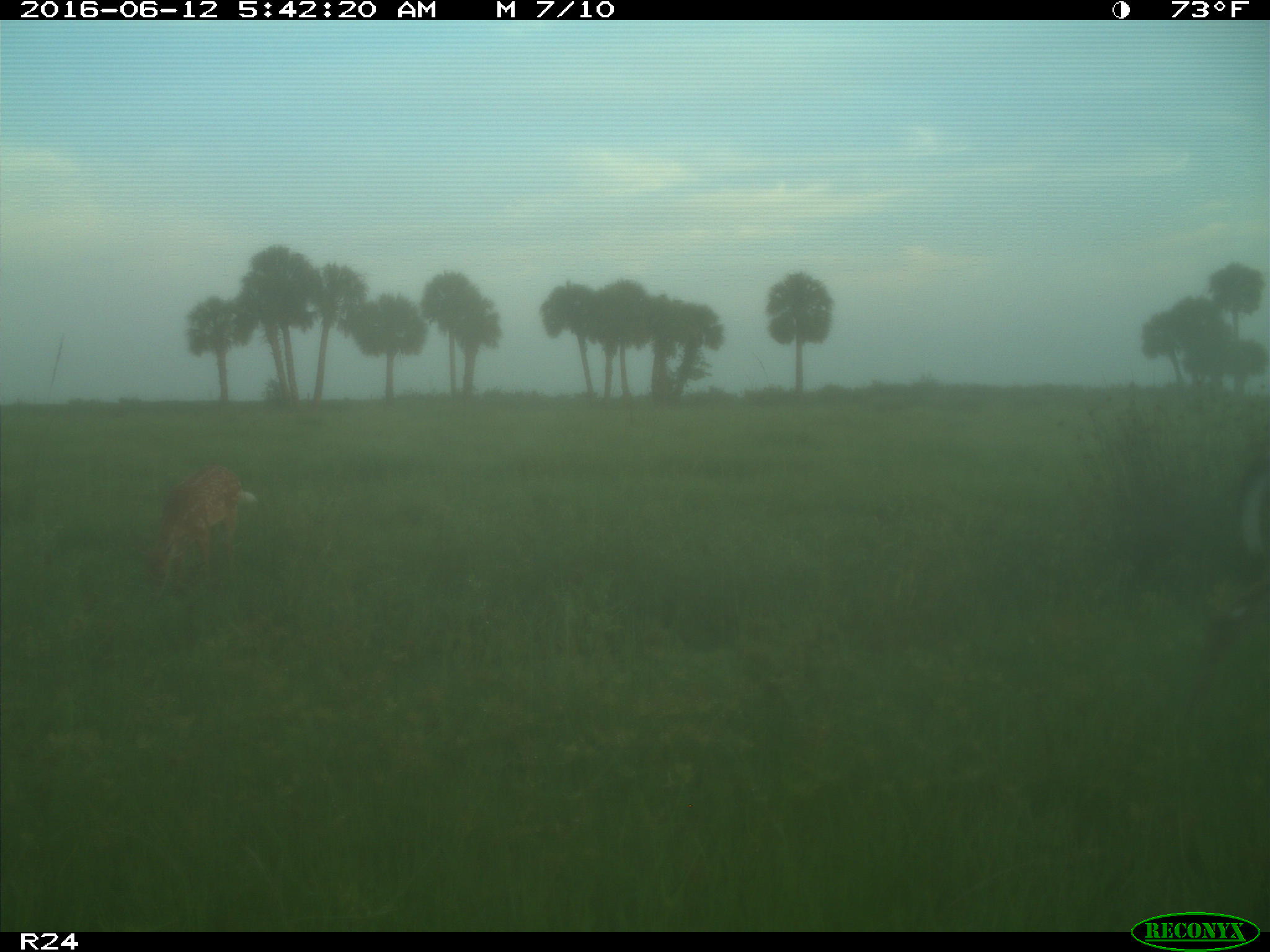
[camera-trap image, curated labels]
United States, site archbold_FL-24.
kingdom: Animalia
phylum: Chordata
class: Mammalia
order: Artiodactyla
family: Cervidae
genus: Odocoileus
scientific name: Odocoileus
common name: deer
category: unidentified deer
Unidentified deer (deer) (Odocoileus).